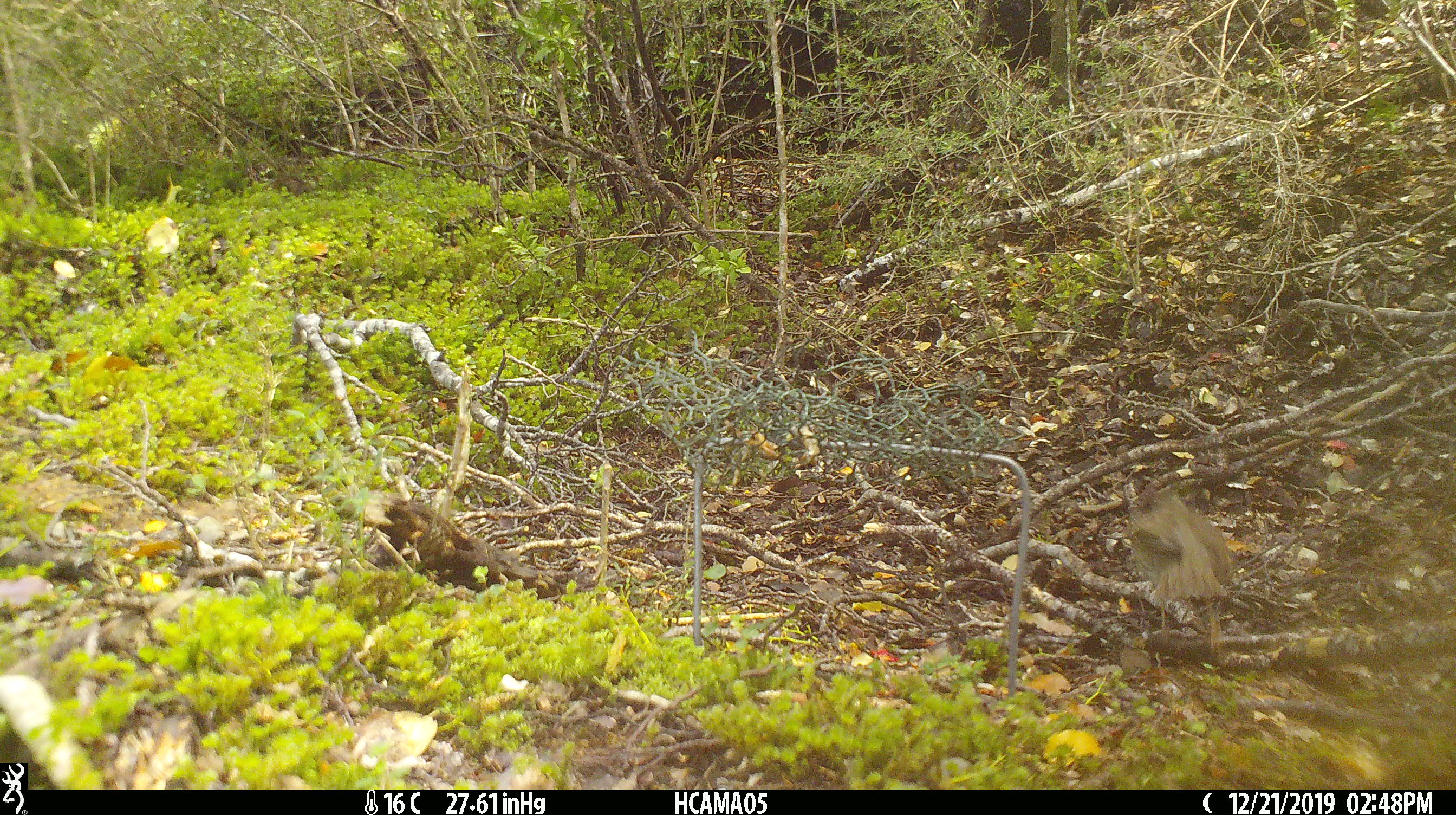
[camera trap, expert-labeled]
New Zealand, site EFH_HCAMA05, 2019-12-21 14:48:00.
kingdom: Animalia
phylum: Chordata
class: Aves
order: Passeriformes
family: Turdidae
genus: Turdus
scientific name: Turdus philomelos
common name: song thrush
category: thrush